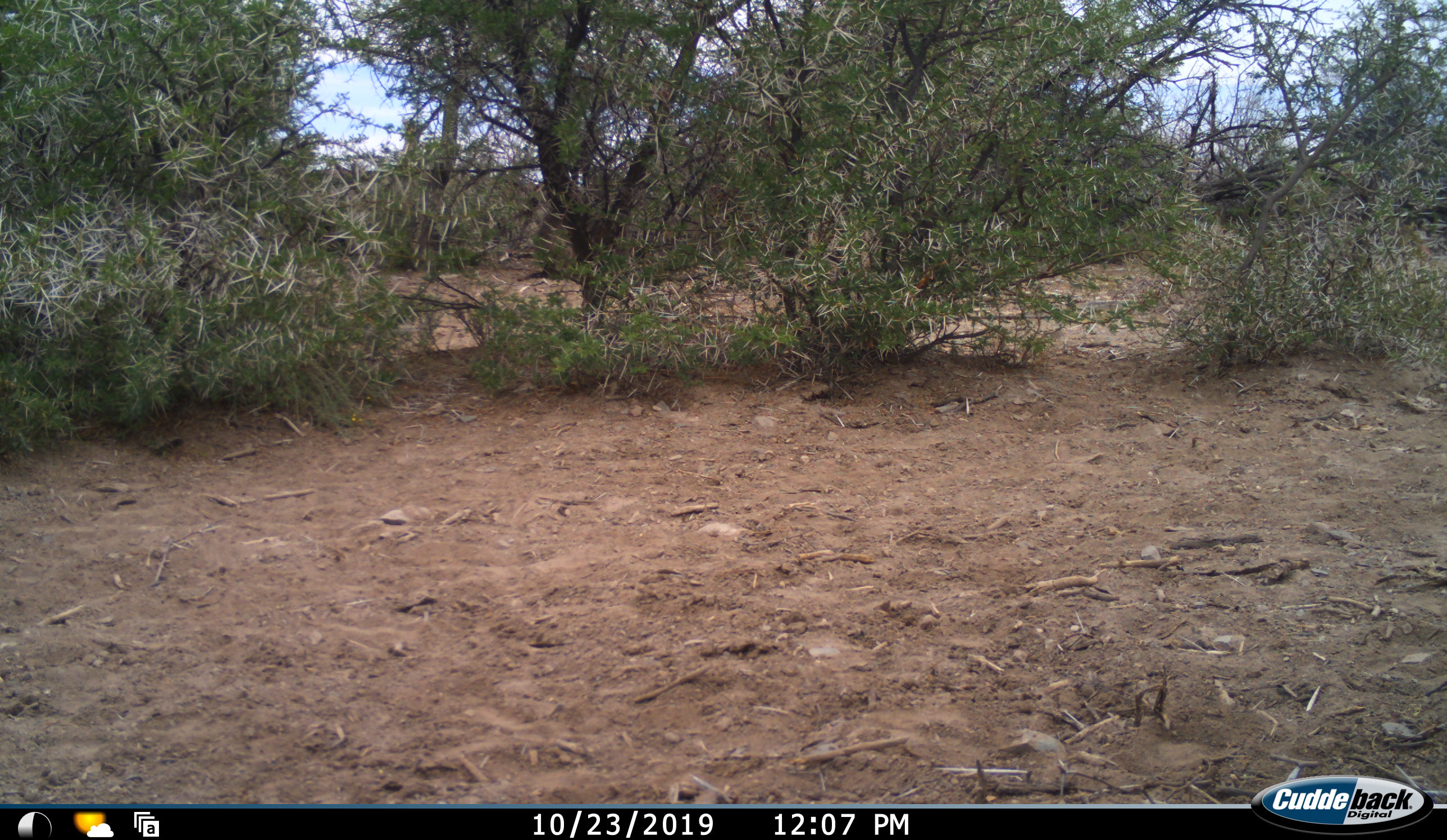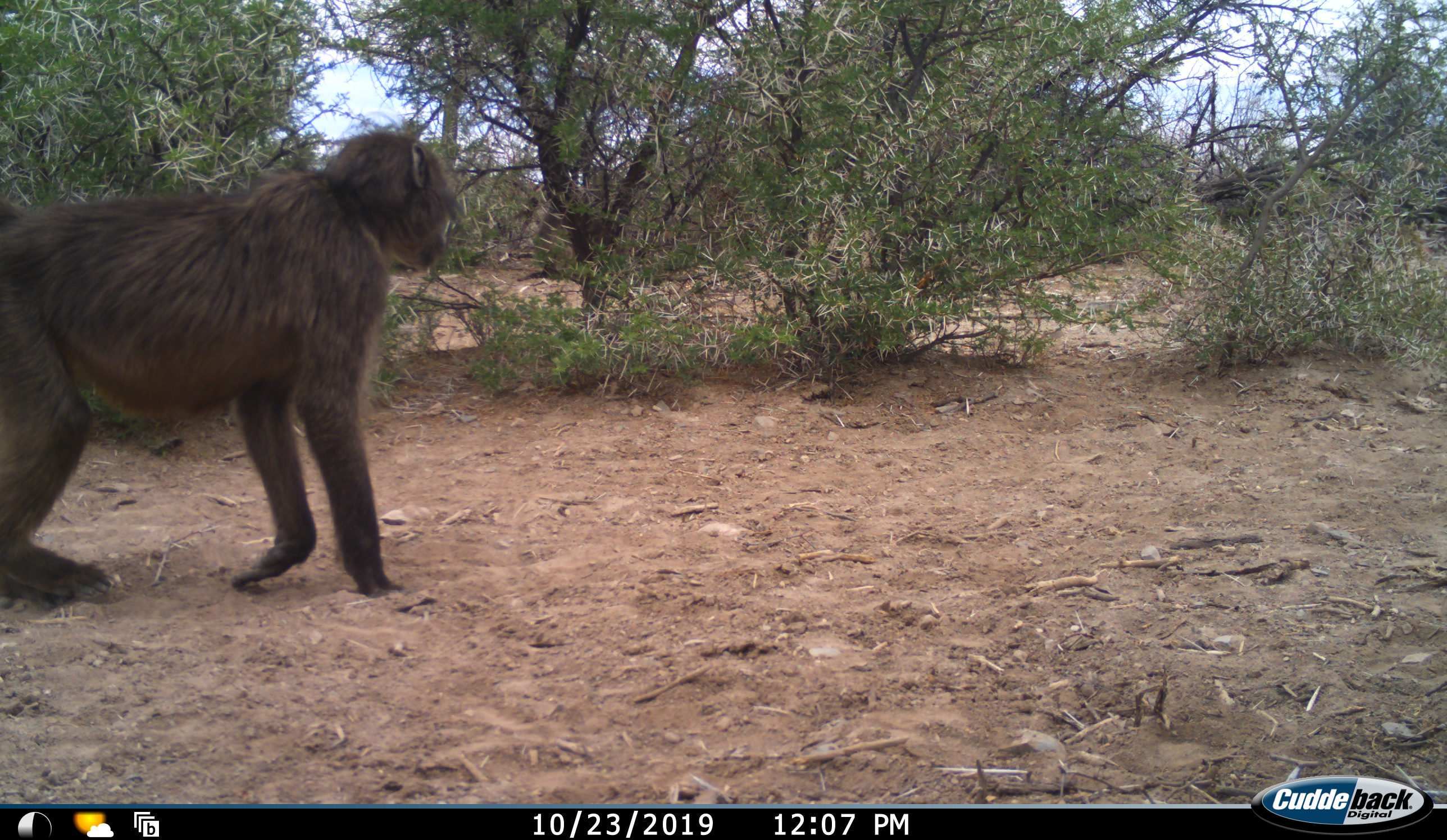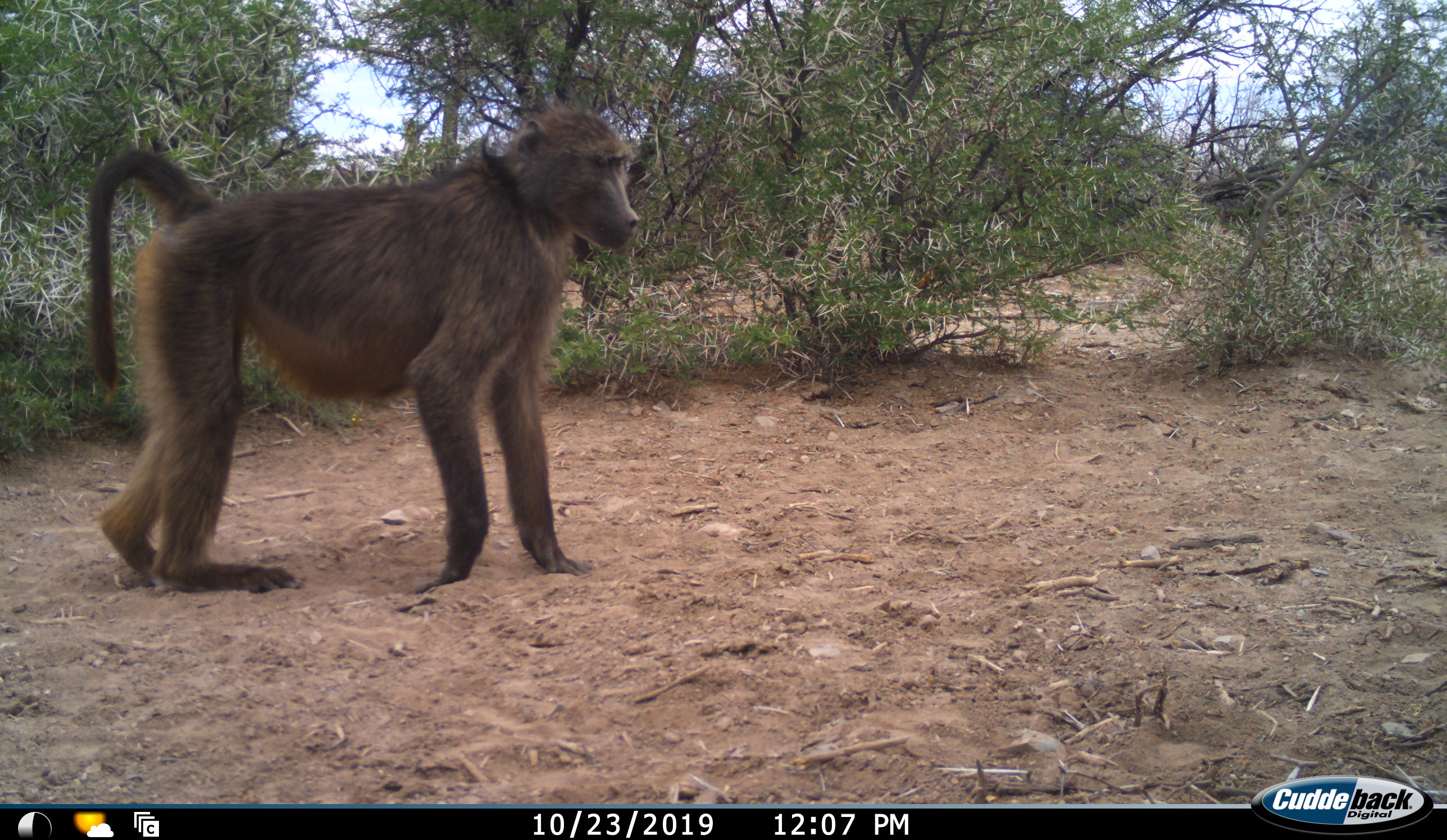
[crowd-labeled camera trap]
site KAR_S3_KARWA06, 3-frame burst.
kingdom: Animalia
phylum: Chordata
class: Mammalia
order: Primates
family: Cercopithecidae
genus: Papio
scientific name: Papio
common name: baboon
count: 1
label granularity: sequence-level